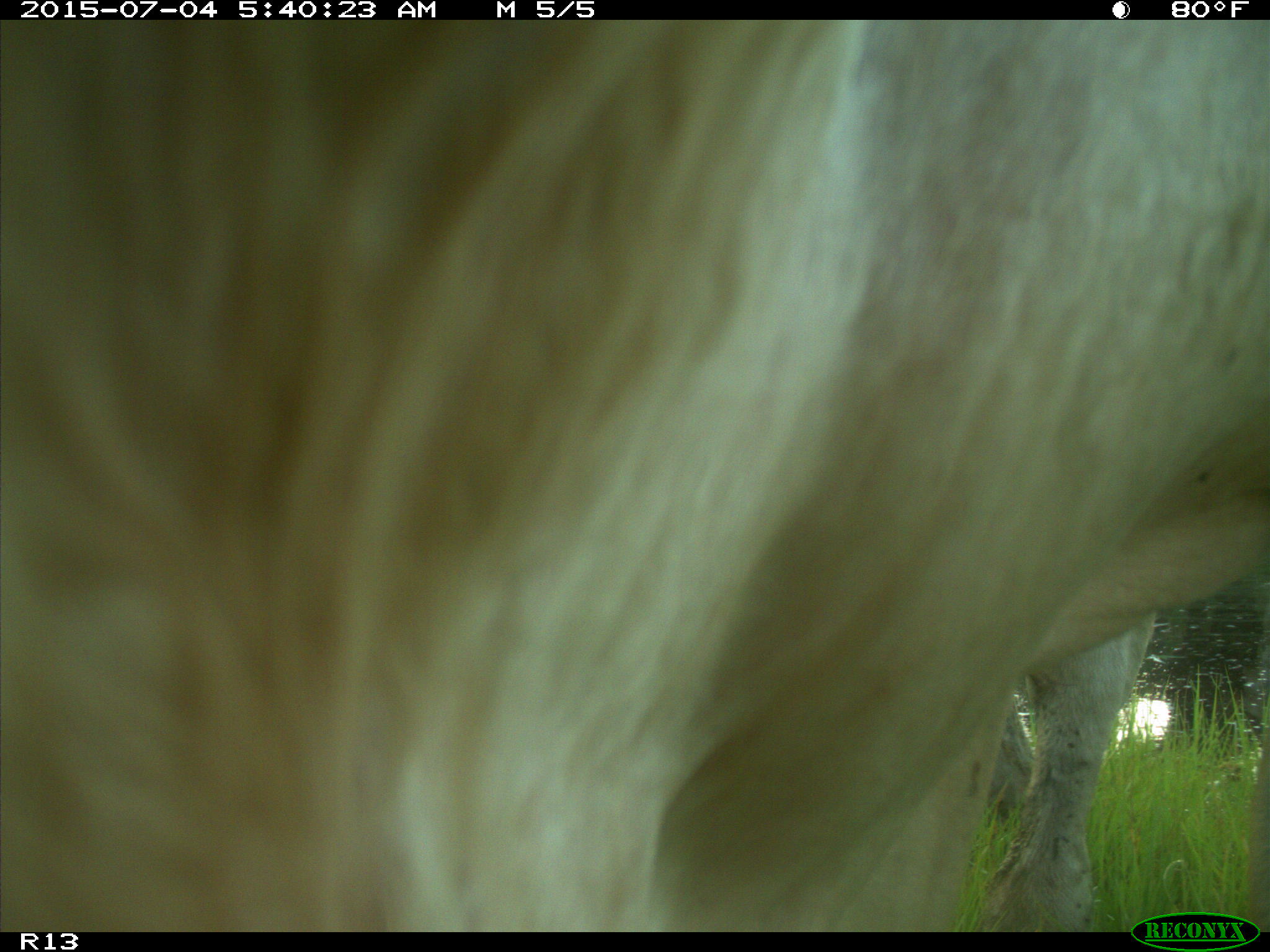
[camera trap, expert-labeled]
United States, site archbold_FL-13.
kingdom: Animalia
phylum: Chordata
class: Mammalia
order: Artiodactyla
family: Bovidae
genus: Bos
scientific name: Bos taurus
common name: domestic cow